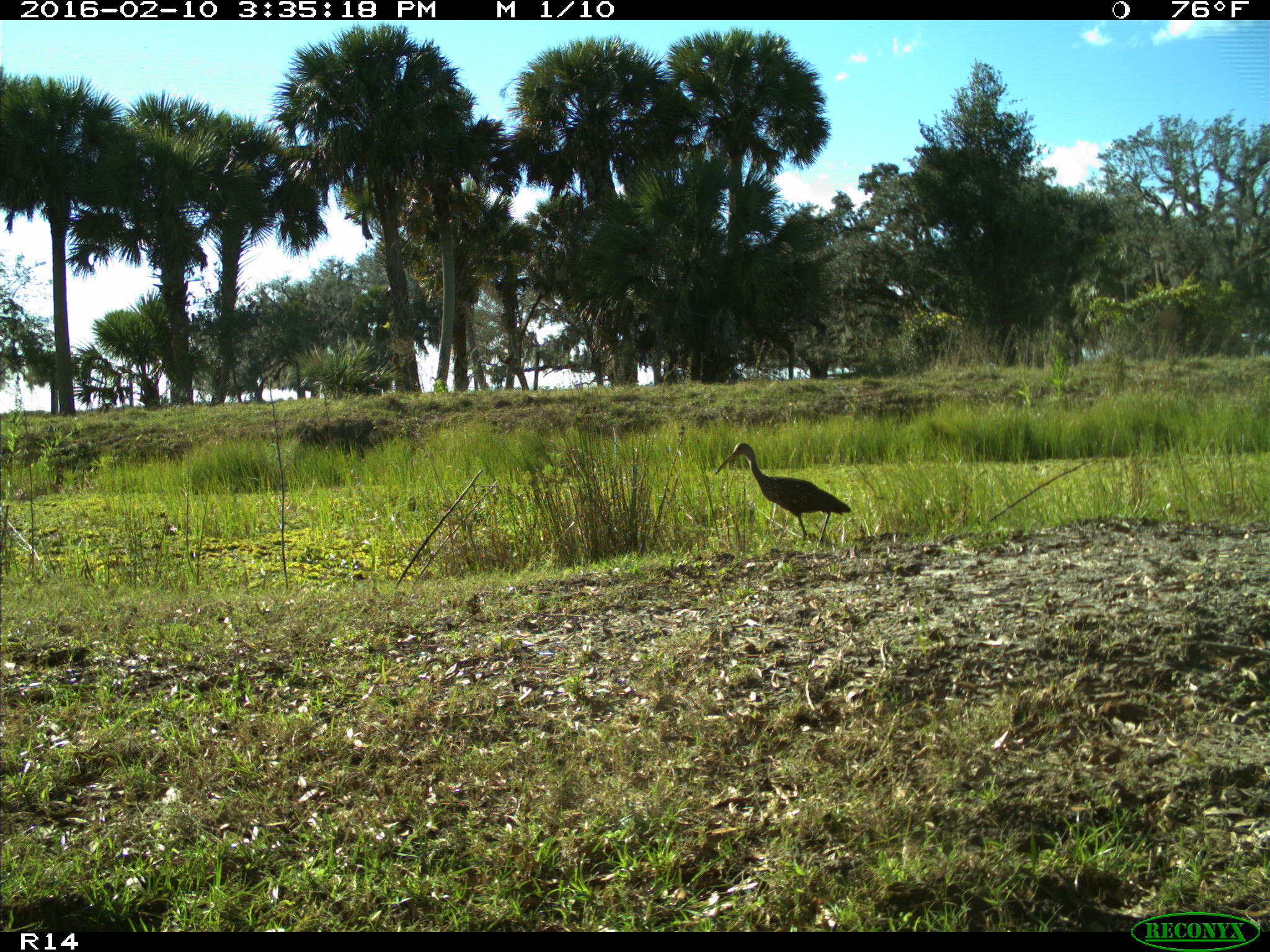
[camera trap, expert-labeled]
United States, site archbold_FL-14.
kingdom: Animalia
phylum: Chordata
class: Aves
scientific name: Aves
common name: birds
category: unidentified bird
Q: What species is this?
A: Unidentified bird (birds) (Aves).